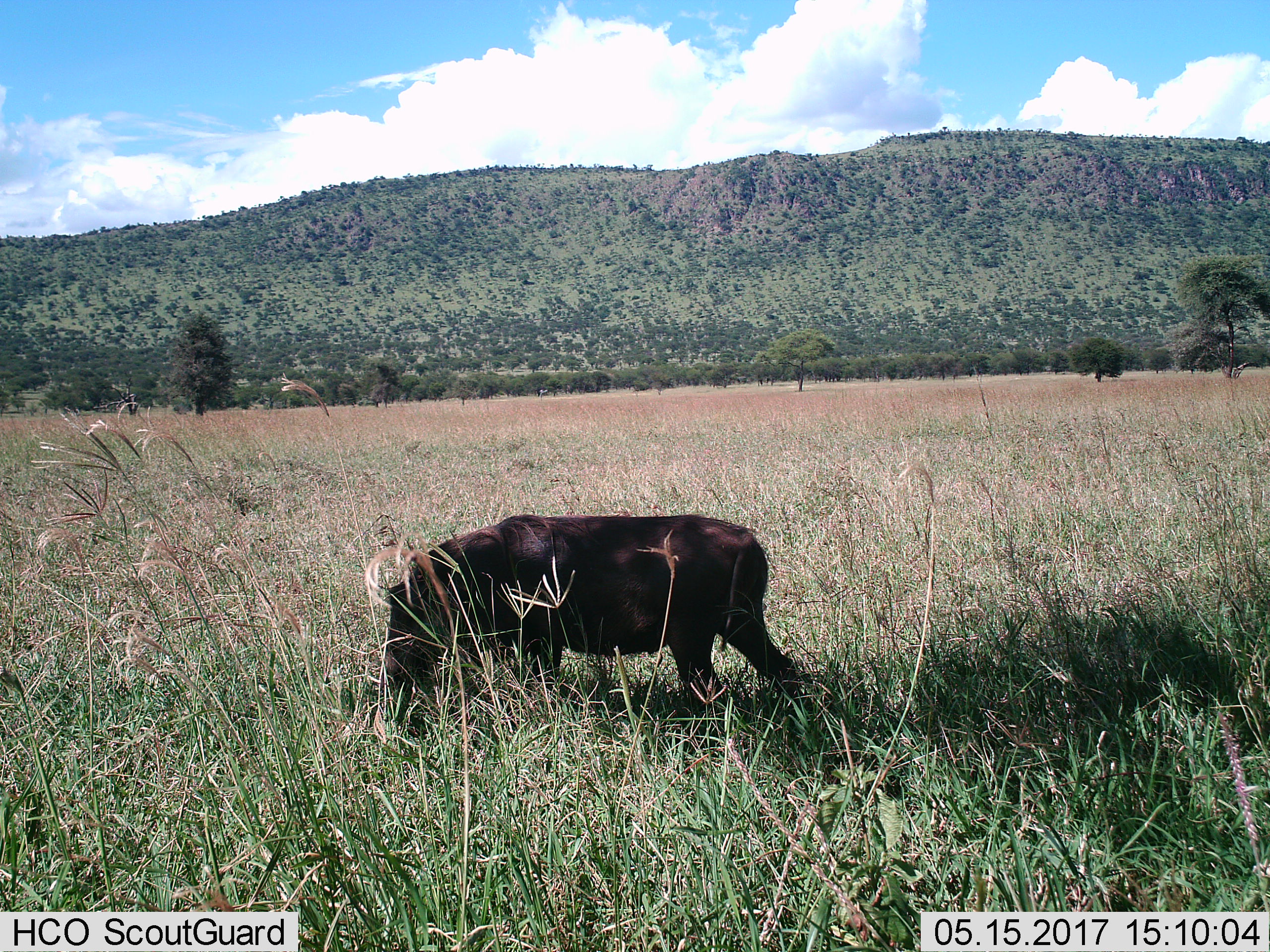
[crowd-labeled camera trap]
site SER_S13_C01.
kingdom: Animalia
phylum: Chordata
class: Mammalia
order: Artiodactyla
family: Suidae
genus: Phacochoerus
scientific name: Phacochoerus africanus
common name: warthog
Warthog (Phacochoerus africanus), count 1. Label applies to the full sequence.